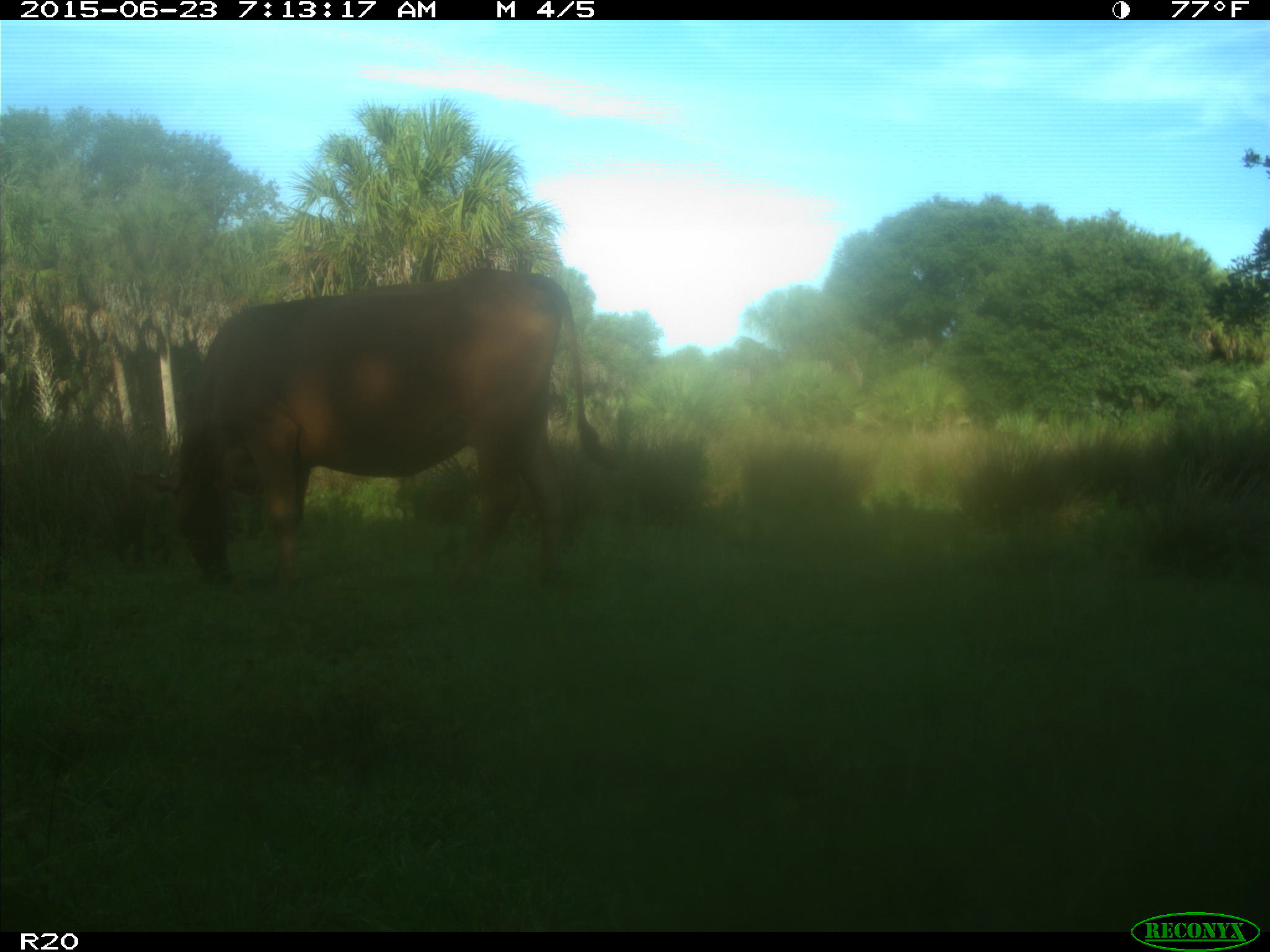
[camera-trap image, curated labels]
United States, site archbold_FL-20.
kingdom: Animalia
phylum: Chordata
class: Mammalia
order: Artiodactyla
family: Bovidae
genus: Bos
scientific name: Bos taurus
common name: domestic cow